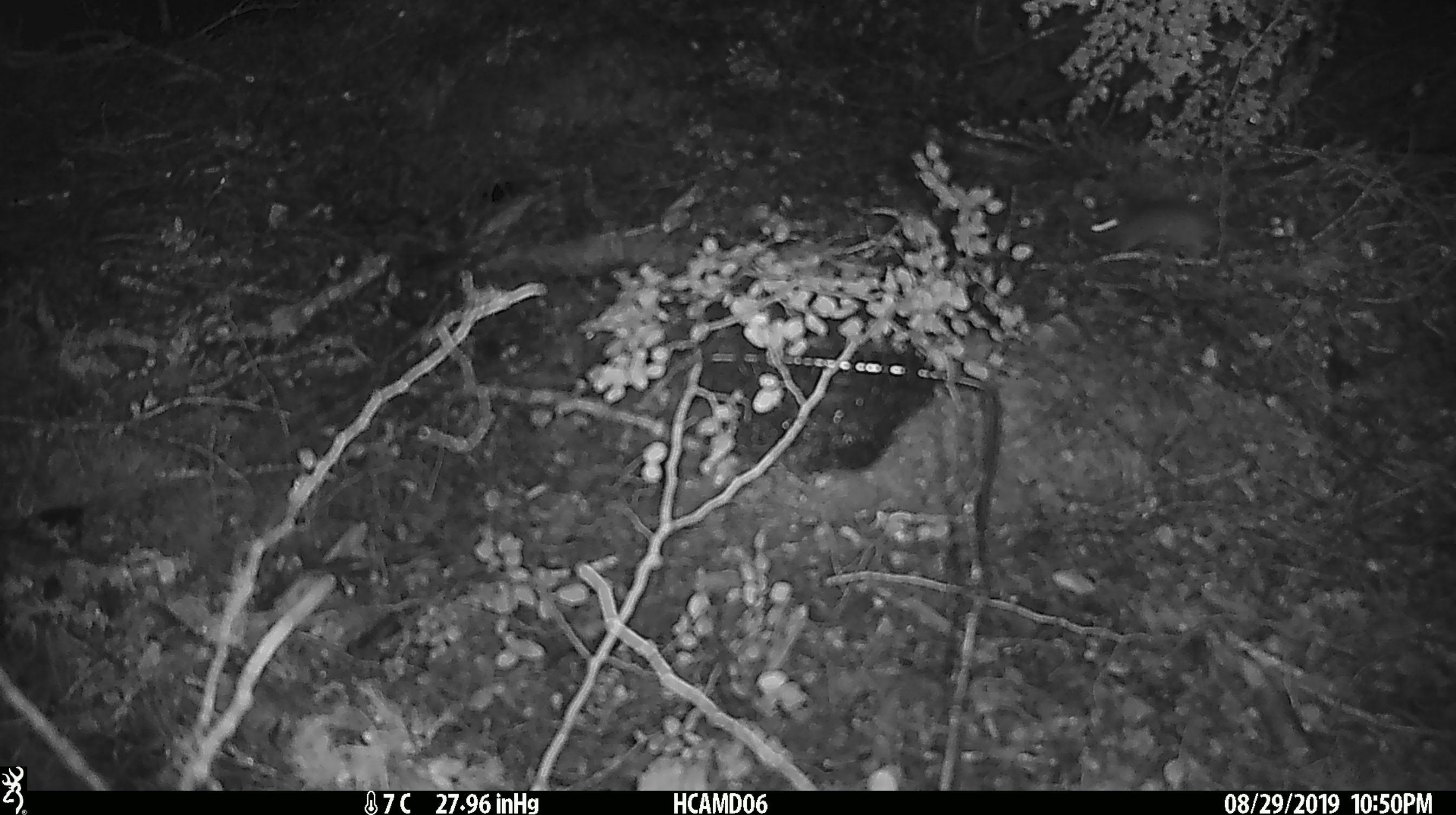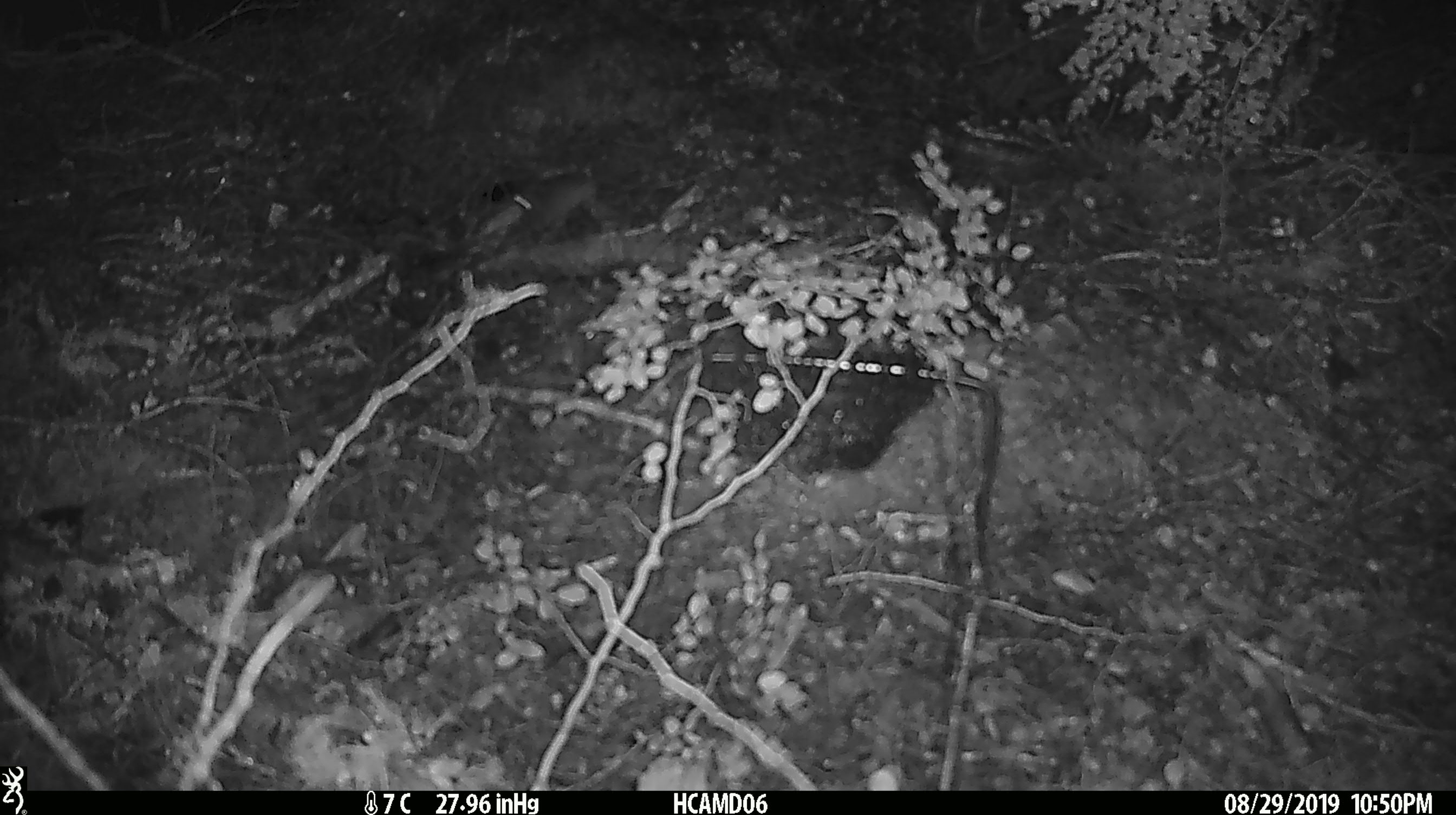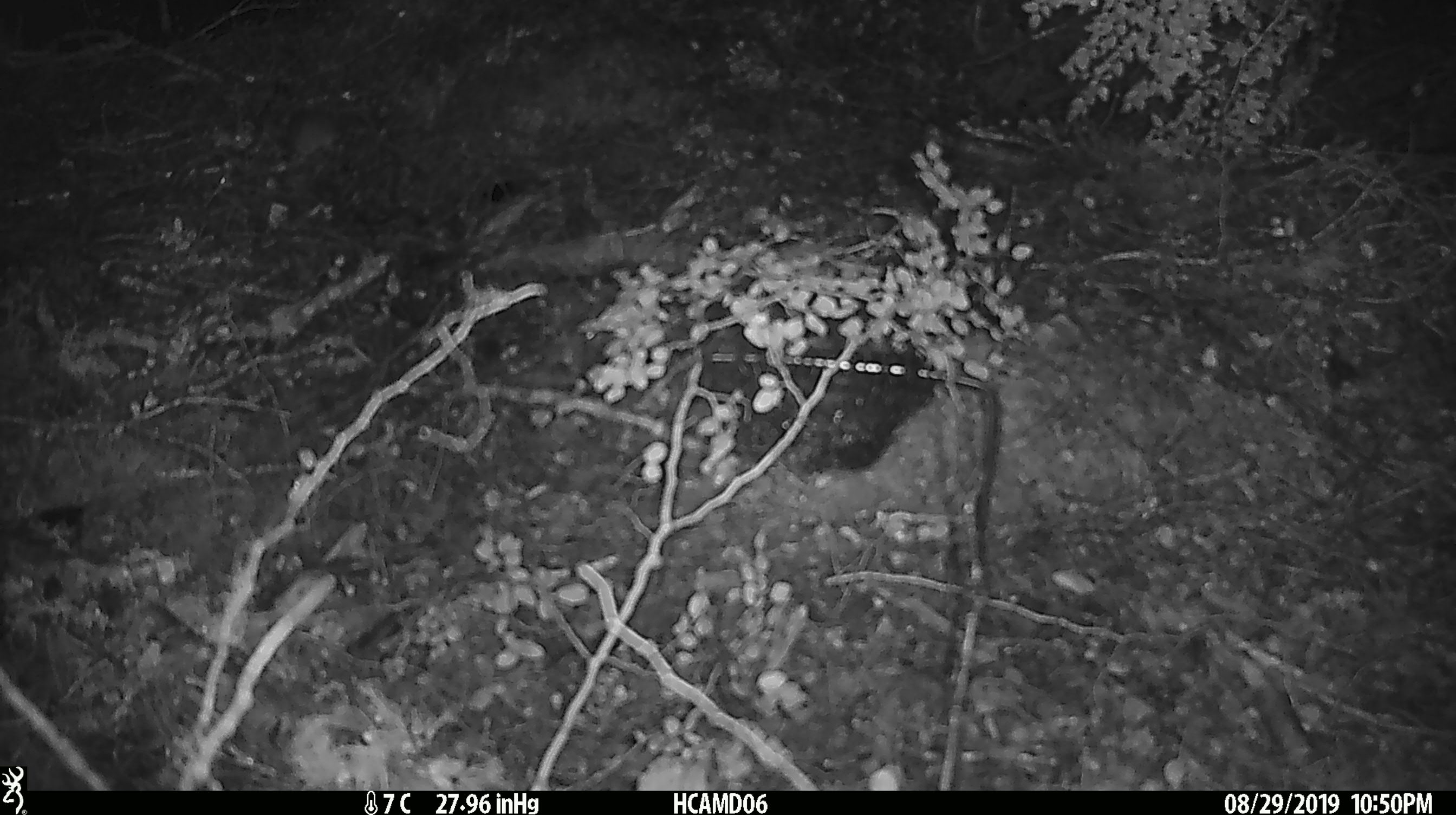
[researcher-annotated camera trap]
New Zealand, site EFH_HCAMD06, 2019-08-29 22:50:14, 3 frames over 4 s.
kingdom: Animalia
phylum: Chordata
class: Mammalia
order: Rodentia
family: Muridae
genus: Mus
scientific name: Mus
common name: mouse